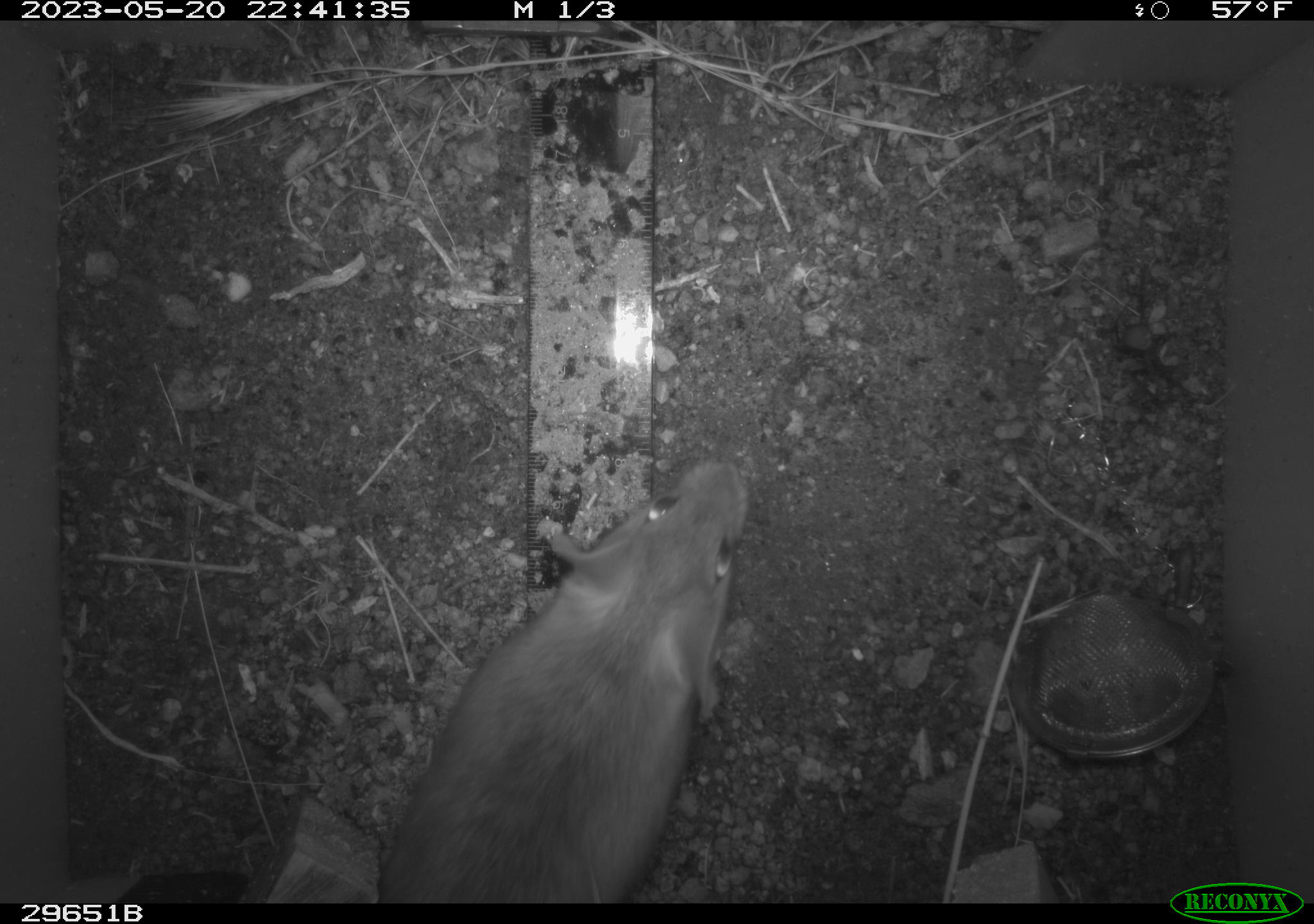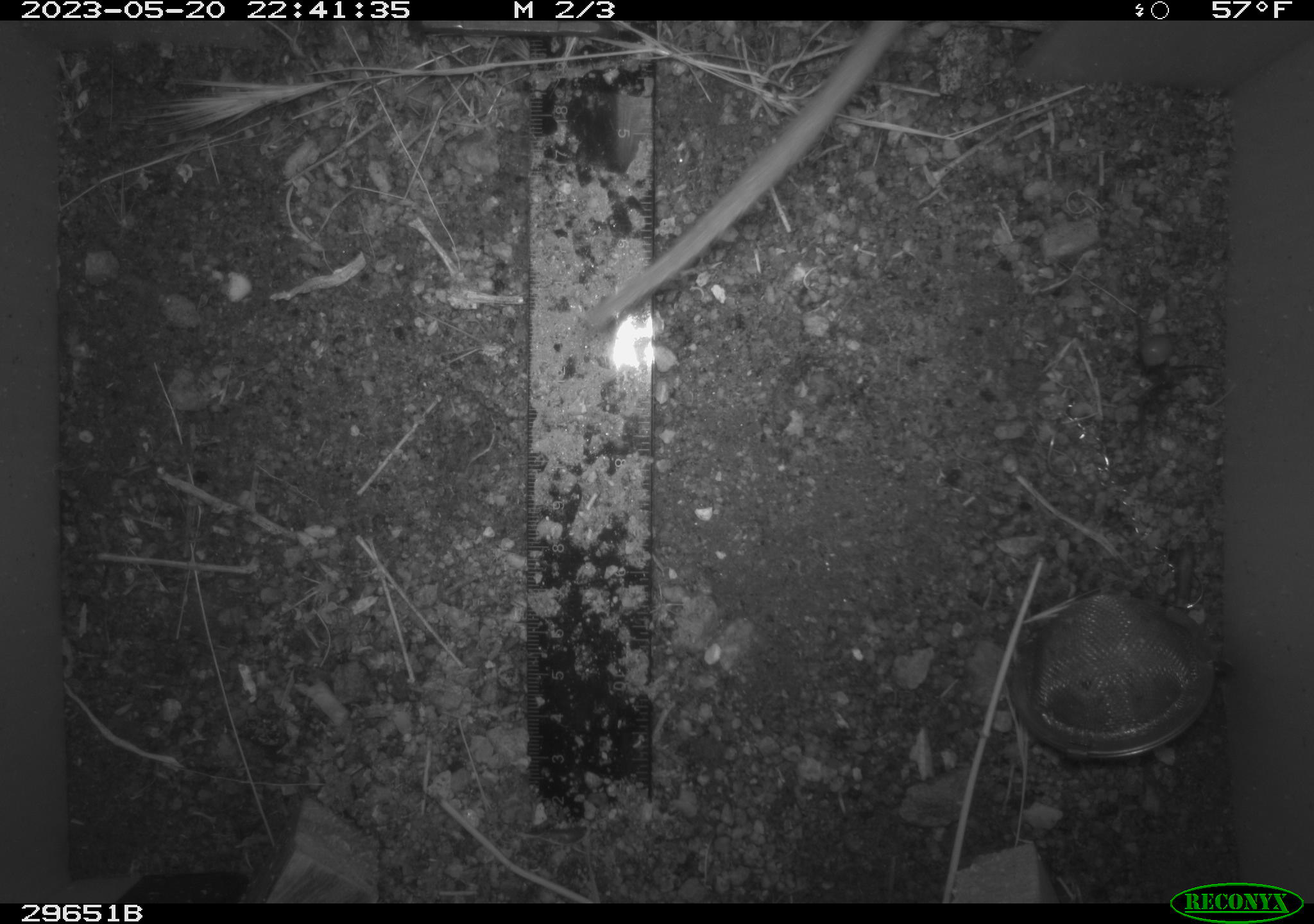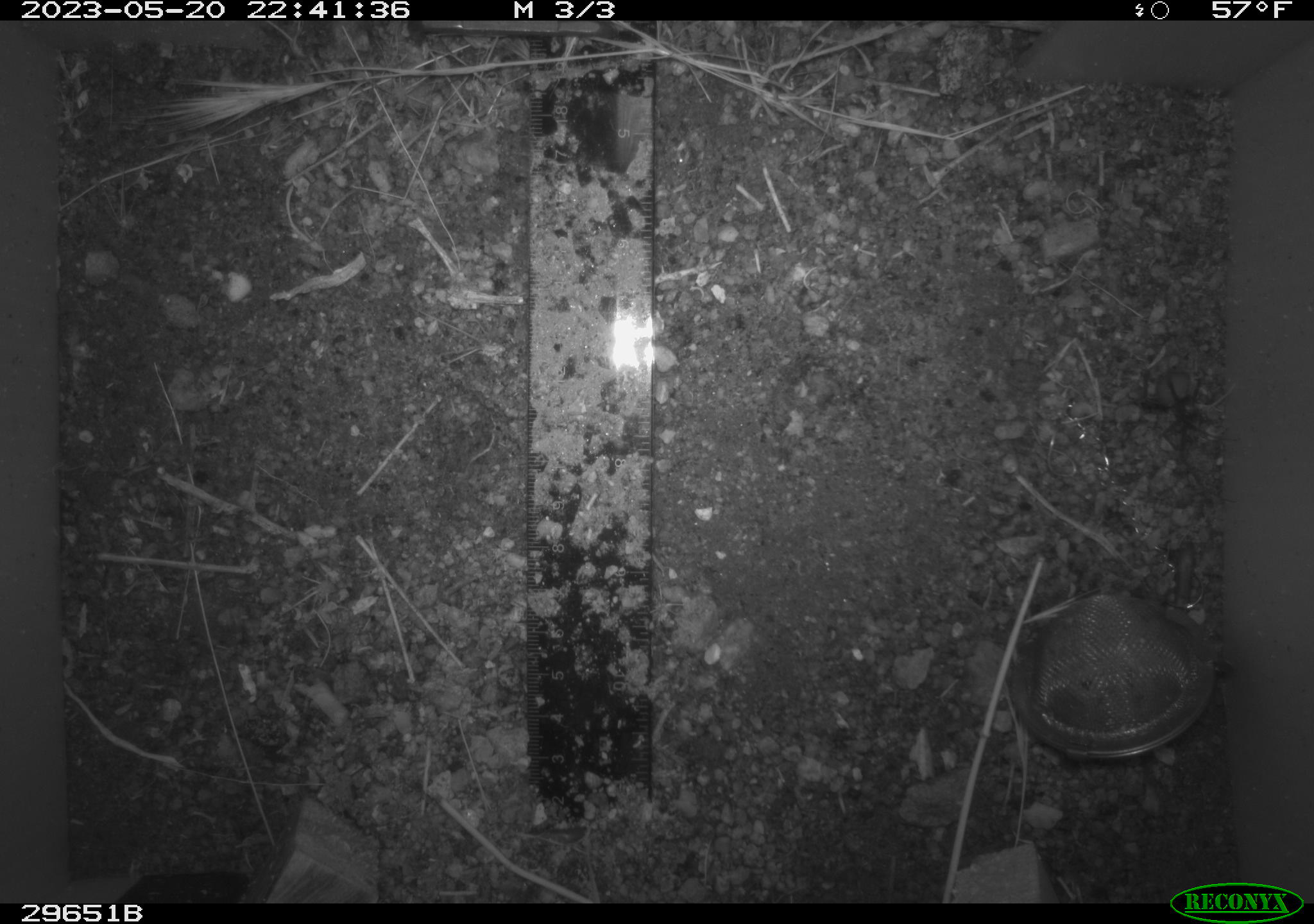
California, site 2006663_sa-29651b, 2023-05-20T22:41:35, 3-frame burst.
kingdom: Animalia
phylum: Chordata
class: Mammalia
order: Rodentia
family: Cricetidae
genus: Neotoma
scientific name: Neotoma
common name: pack rat or woodrat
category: neotoma species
Neotoma species (pack rat or woodrat) (Neotoma).